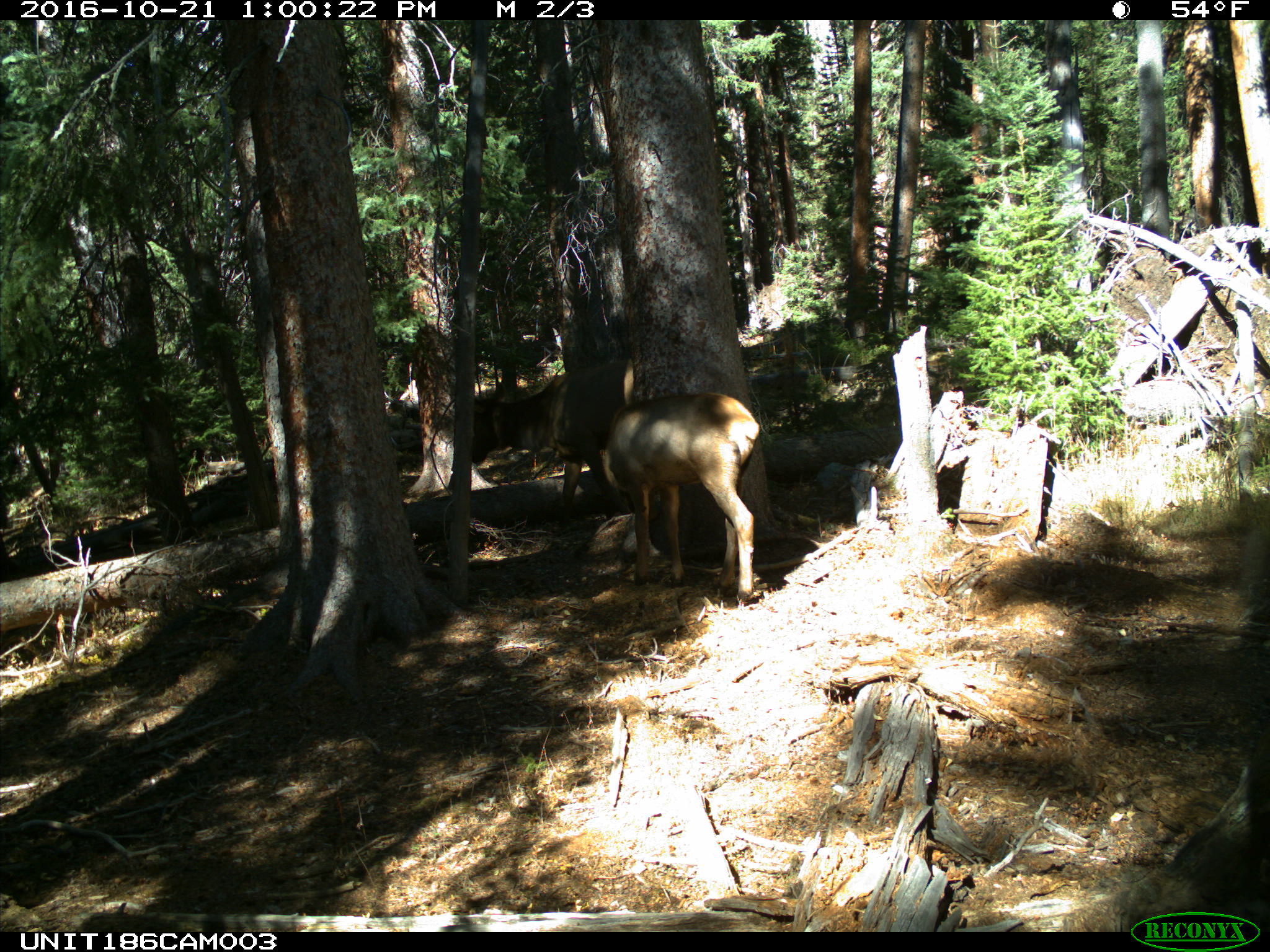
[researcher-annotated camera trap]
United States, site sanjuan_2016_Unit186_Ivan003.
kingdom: Animalia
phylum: Chordata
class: Mammalia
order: Artiodactyla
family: Cervidae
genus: Cervus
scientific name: Cervus elaphus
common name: red deer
Cervus elaphus (red deer).